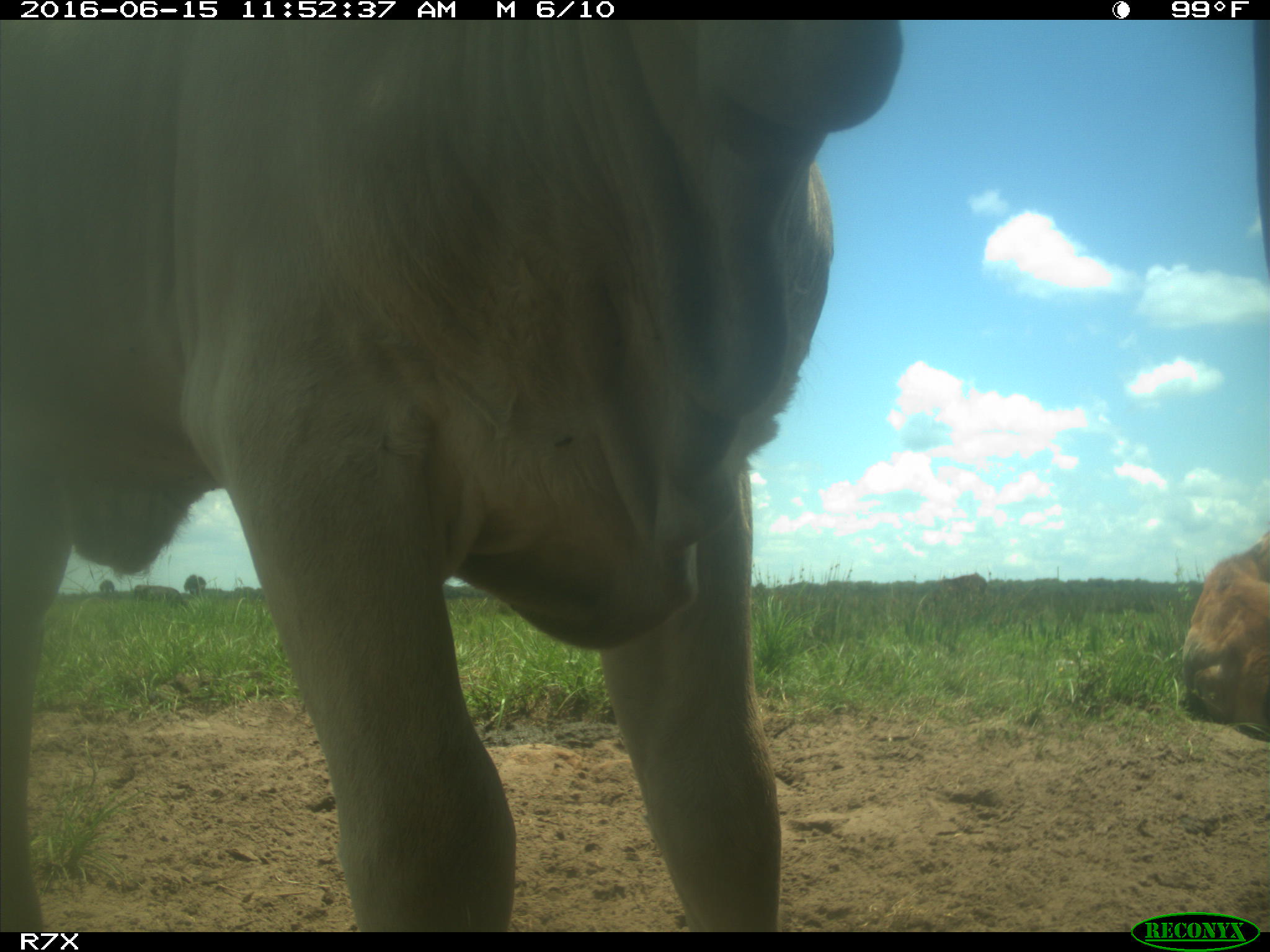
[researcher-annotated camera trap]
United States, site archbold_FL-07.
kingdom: Animalia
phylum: Chordata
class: Mammalia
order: Artiodactyla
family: Bovidae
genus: Bos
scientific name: Bos taurus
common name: domestic cow